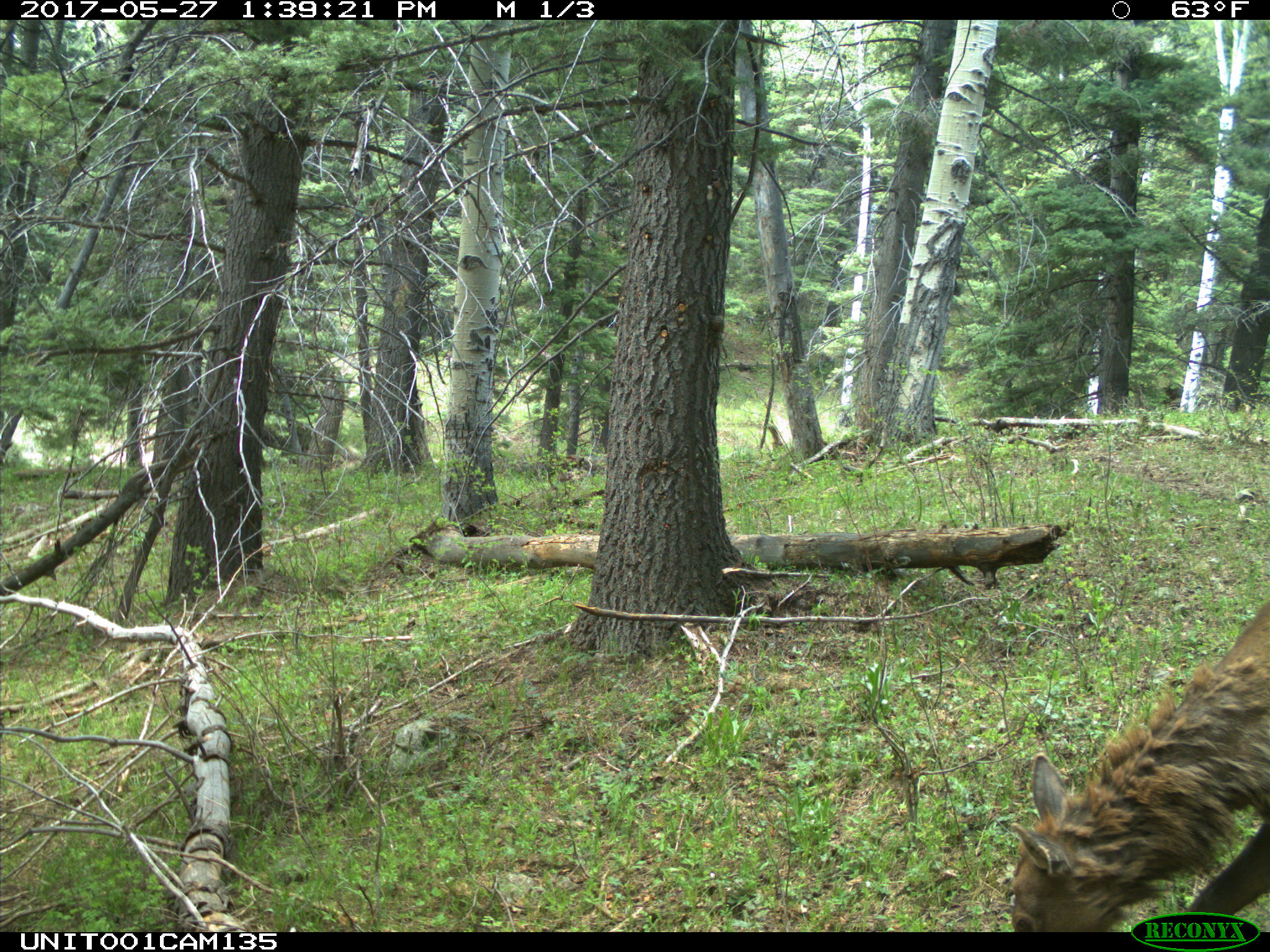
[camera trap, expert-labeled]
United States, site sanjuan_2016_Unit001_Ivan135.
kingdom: Animalia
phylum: Chordata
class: Mammalia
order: Artiodactyla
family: Cervidae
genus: Cervus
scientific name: Cervus elaphus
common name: red deer